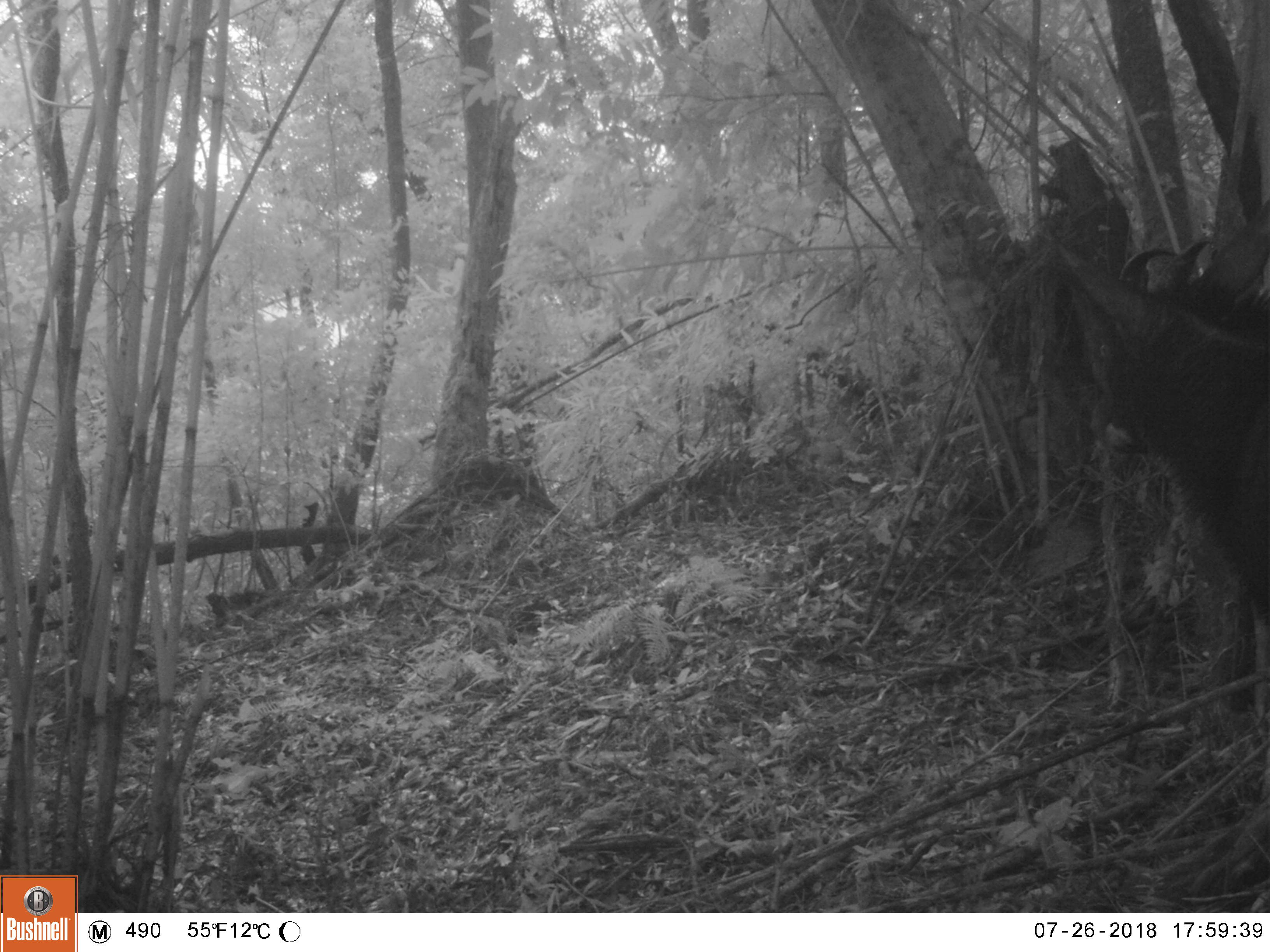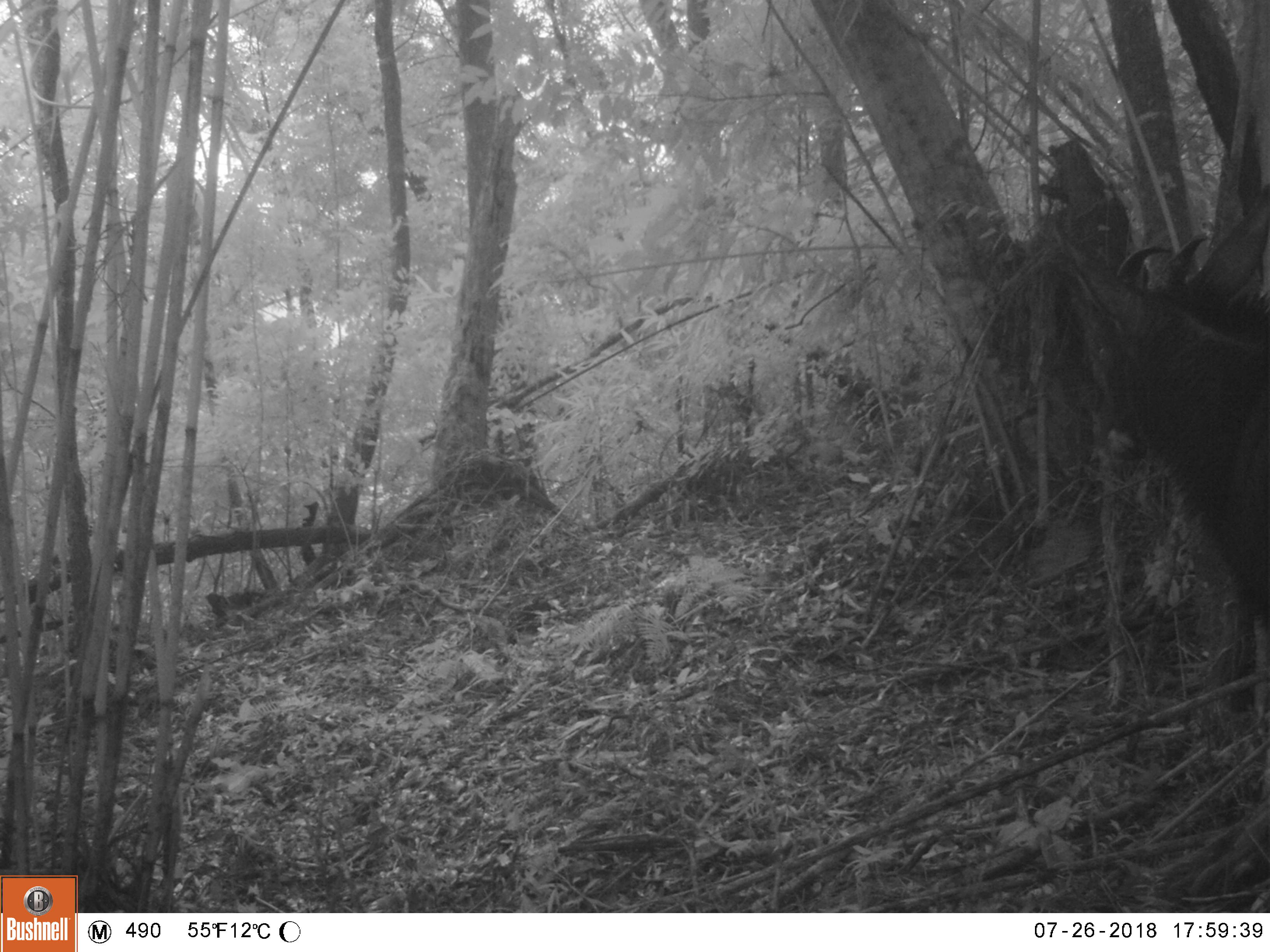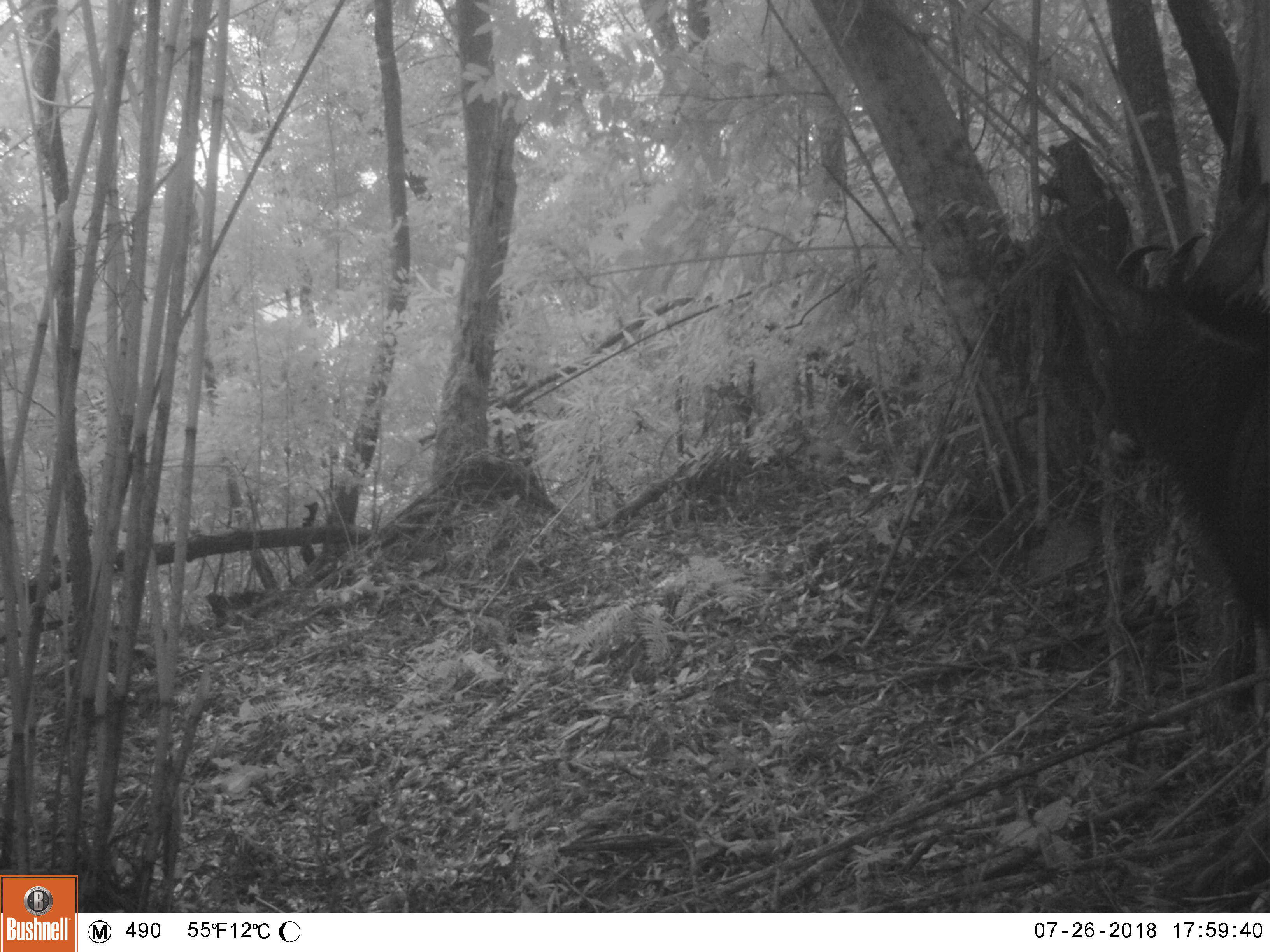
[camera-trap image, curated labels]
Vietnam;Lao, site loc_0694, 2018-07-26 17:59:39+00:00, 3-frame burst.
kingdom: Animalia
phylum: Chordata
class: Mammalia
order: Artiodactyla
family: Bovidae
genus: Capricornis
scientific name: Capricornis sumatraensis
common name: chinese serow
Chinese serow (Capricornis sumatraensis). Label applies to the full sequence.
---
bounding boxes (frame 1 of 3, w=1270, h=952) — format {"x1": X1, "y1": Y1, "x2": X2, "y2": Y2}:
chinese serow: {"x1": 1054, "y1": 234, "x2": 1270, "y2": 630}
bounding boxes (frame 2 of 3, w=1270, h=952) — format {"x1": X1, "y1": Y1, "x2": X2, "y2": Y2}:
chinese serow: {"x1": 1060, "y1": 231, "x2": 1270, "y2": 630}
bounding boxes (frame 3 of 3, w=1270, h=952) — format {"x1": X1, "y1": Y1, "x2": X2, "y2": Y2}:
chinese serow: {"x1": 1060, "y1": 231, "x2": 1270, "y2": 642}